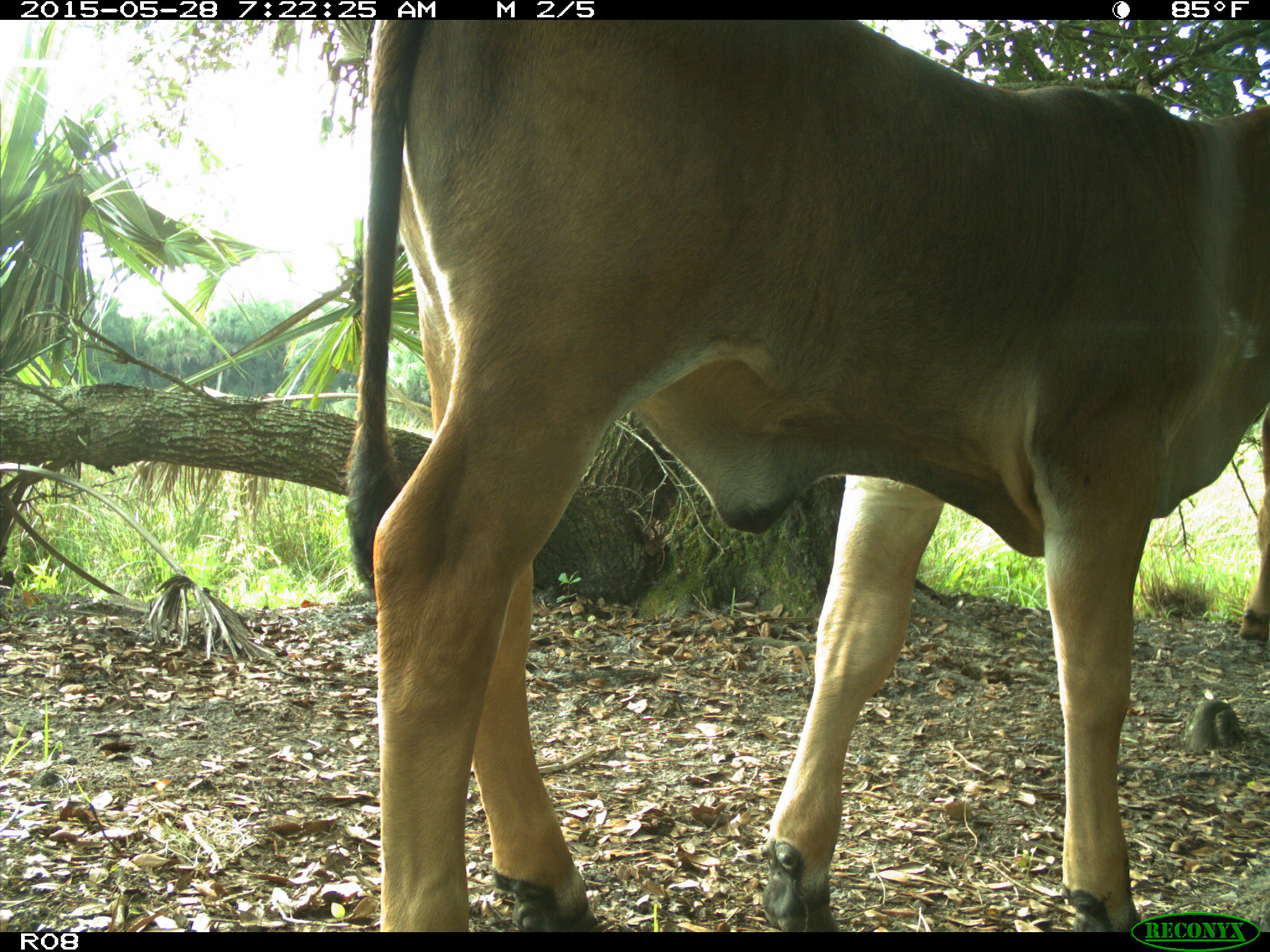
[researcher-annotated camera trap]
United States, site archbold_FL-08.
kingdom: Animalia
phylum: Chordata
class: Mammalia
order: Artiodactyla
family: Bovidae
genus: Bos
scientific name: Bos taurus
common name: domestic cow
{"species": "Bos taurus (domestic cow)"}